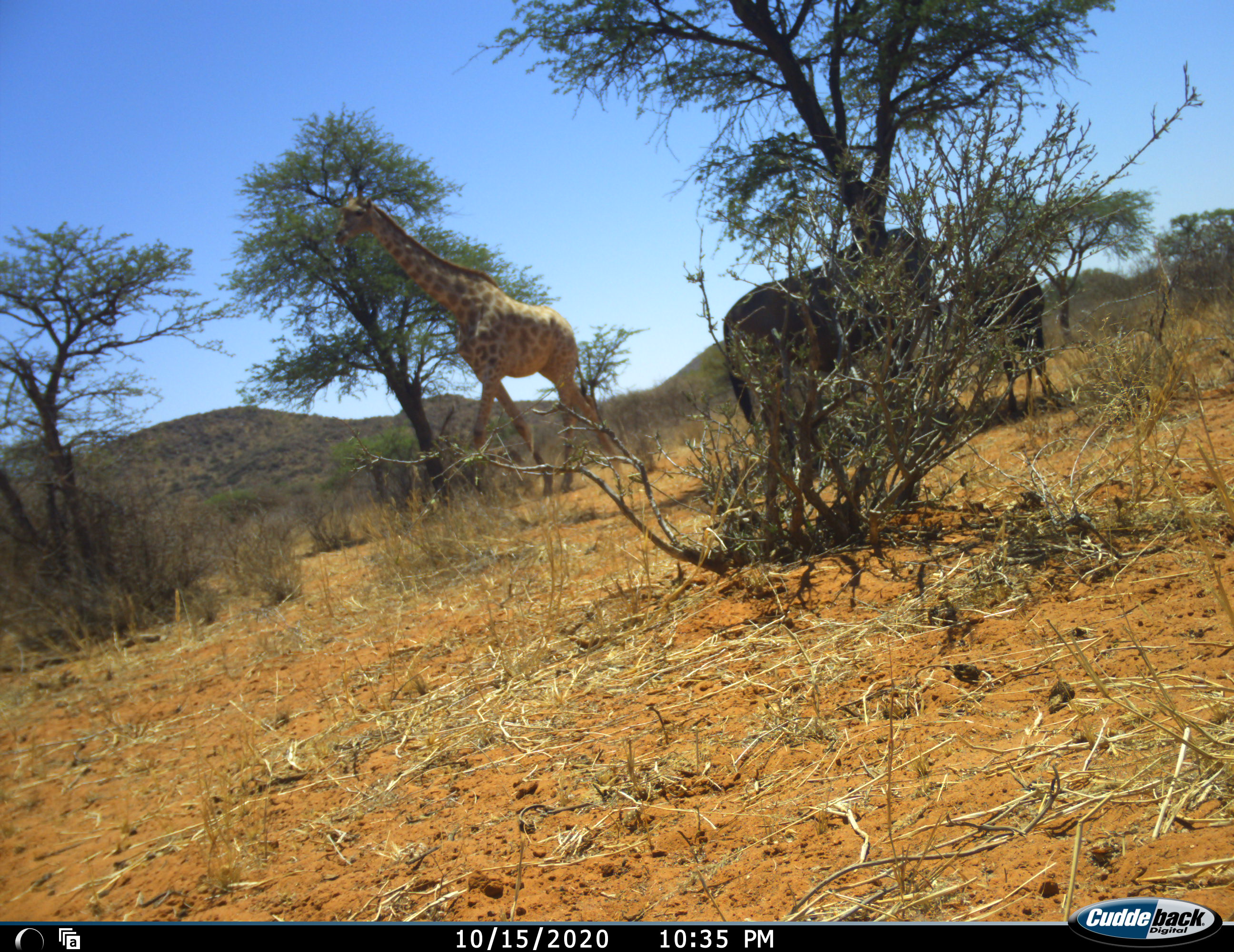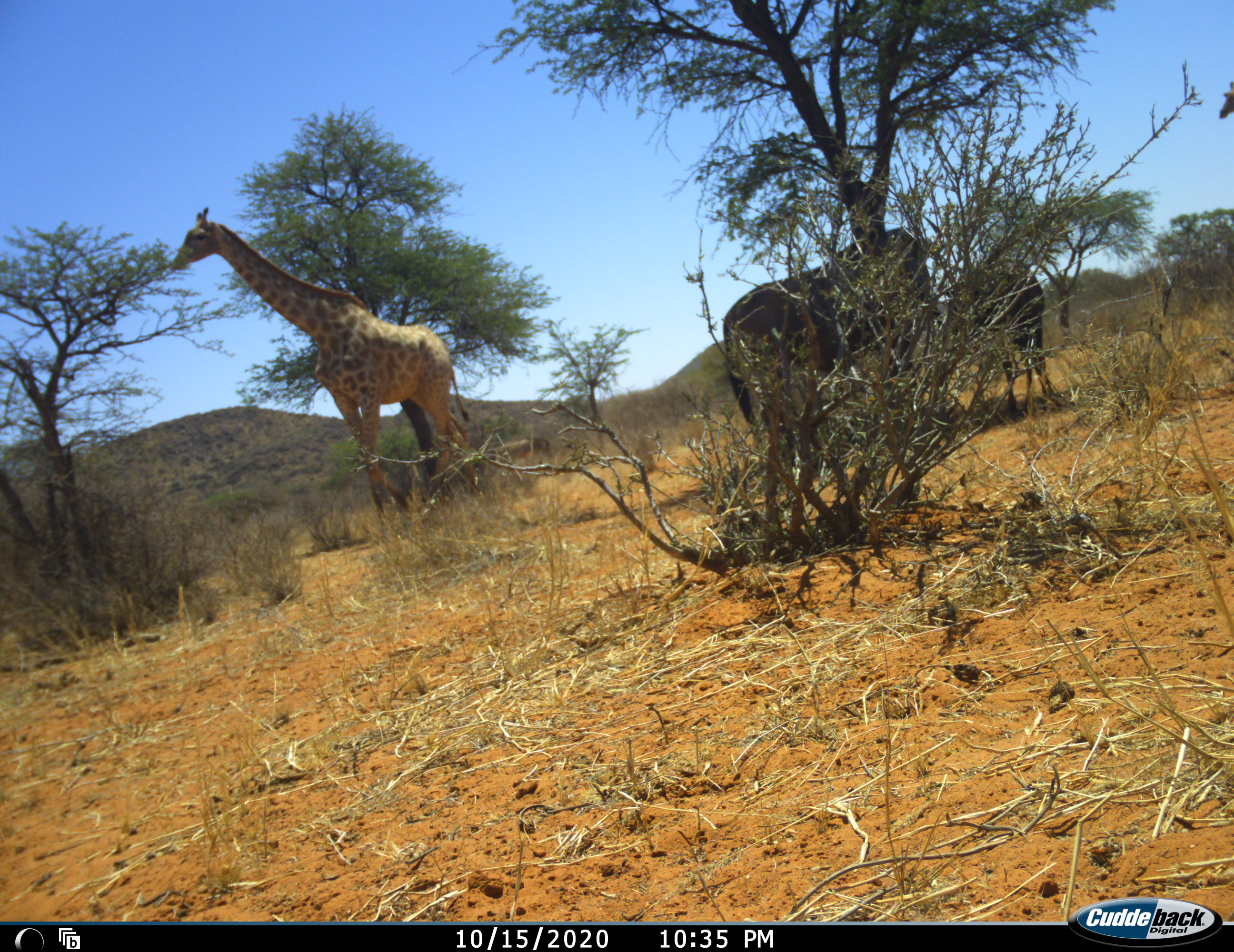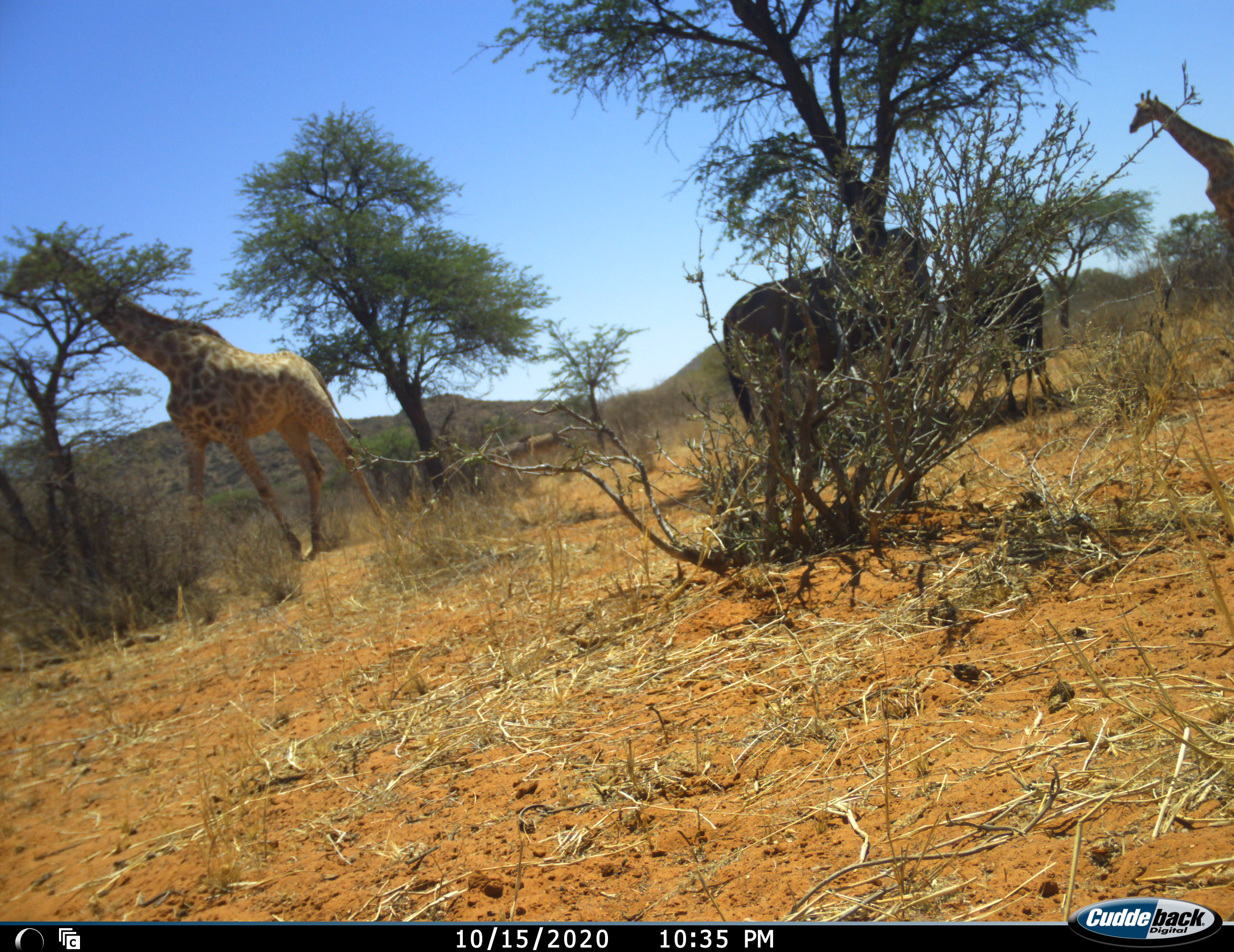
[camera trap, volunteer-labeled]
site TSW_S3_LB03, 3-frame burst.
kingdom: Animalia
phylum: Chordata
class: Mammalia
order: Artiodactyla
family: Giraffidae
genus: Giraffa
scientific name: Giraffa camelopardalis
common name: giraffe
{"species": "giraffe (Giraffa camelopardalis)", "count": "2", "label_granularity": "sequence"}